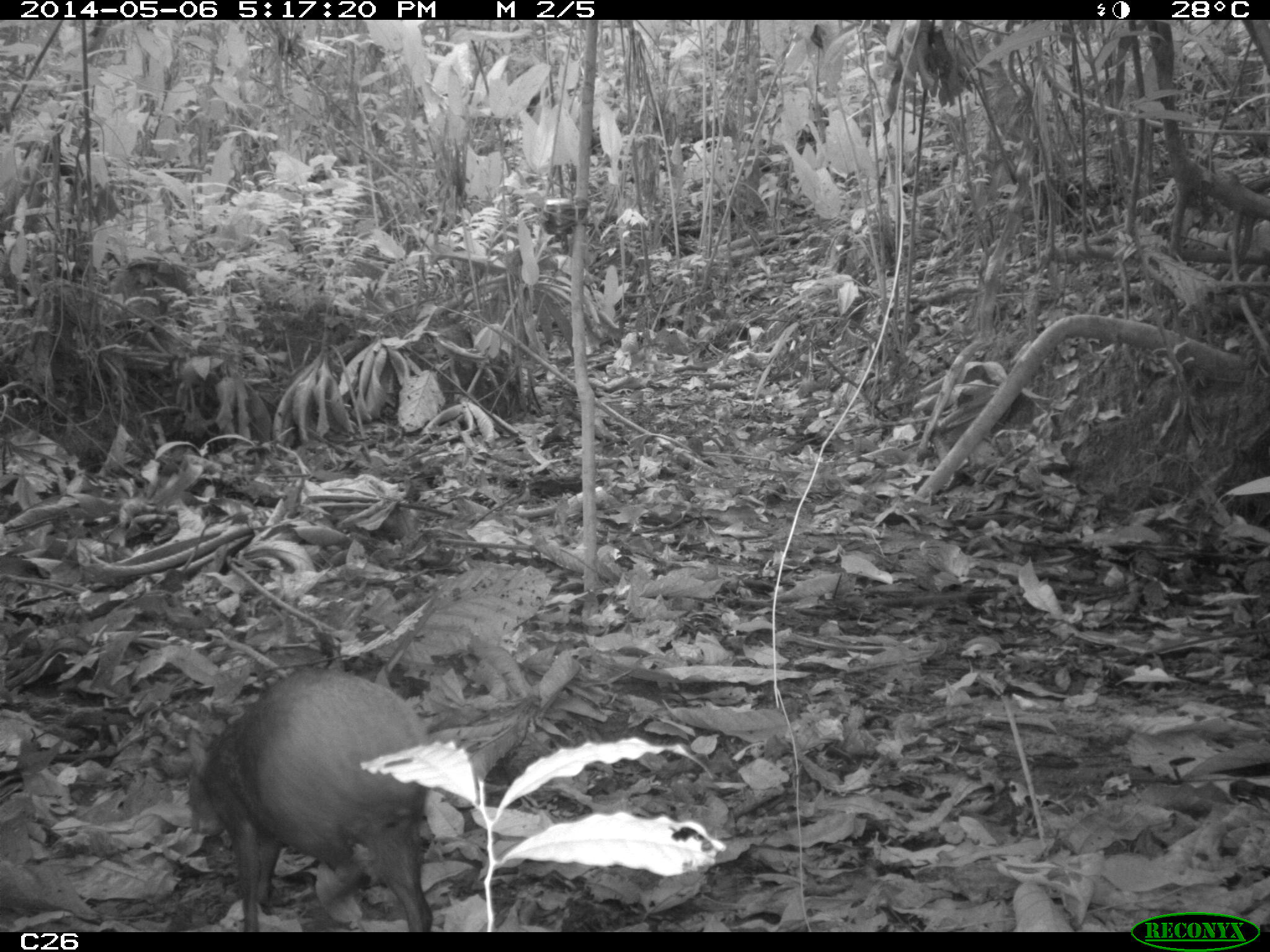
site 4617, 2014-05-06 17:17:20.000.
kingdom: Animalia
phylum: Chordata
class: Mammalia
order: Rodentia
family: Dasyproctidae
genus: Dasyprocta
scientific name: Dasyprocta leporina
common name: red-rumped agouti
Dasyprocta leporina (red-rumped agouti), count 1, age adult, sex female.